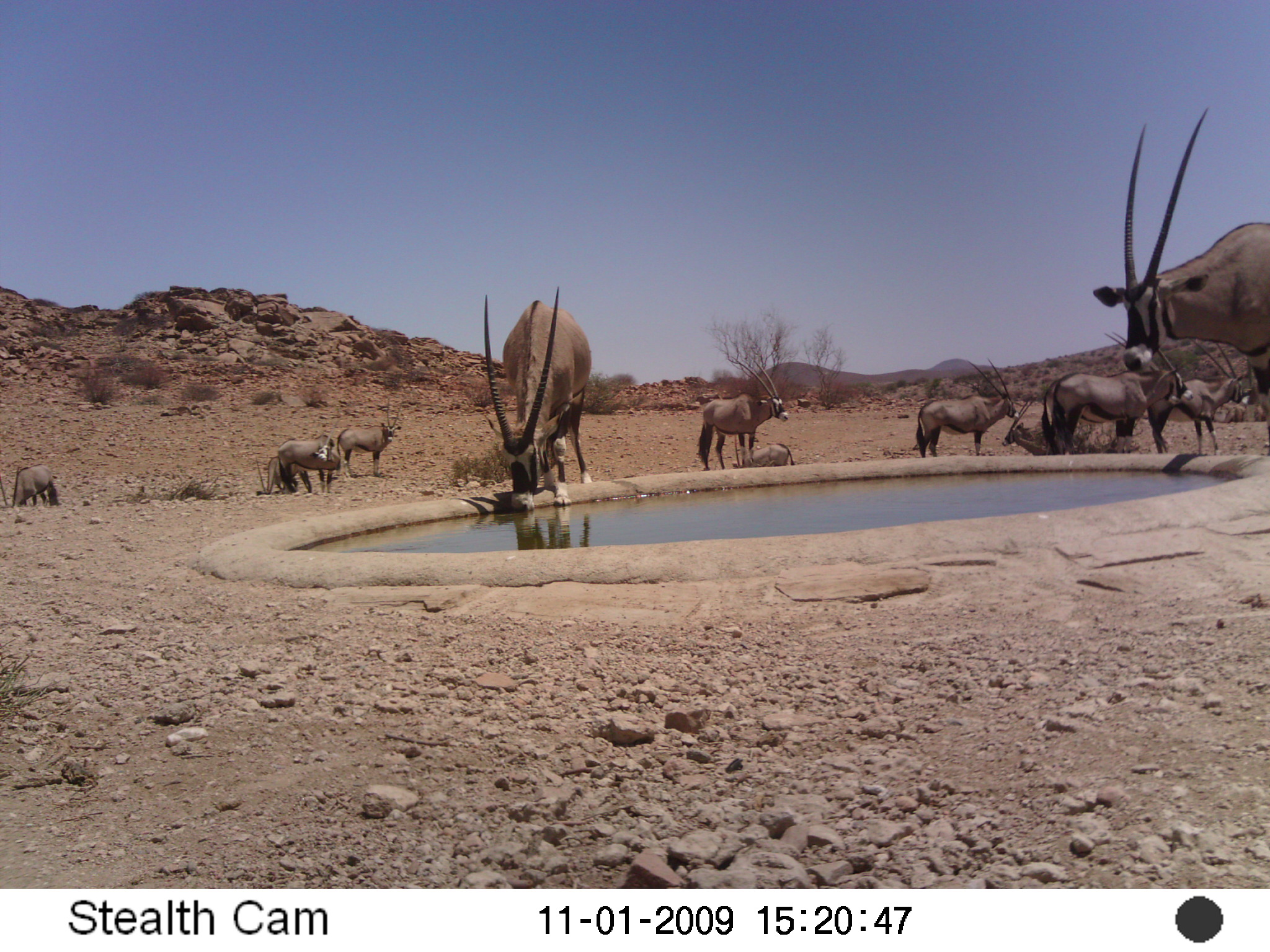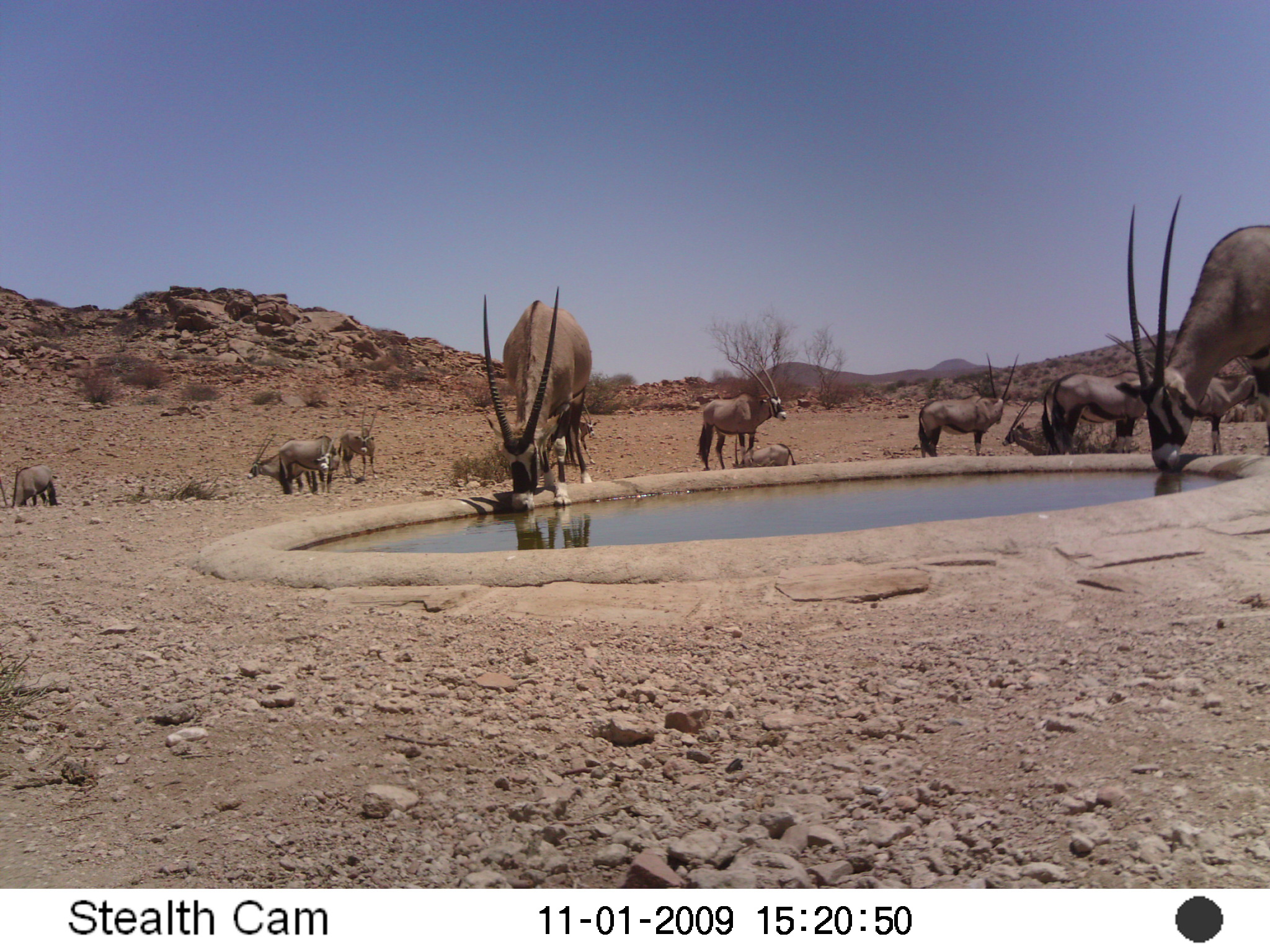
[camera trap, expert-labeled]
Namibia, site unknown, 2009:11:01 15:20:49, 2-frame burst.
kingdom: Animalia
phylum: Chordata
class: Mammalia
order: Artiodactyla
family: Bovidae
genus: Oryx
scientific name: Oryx gazella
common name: gemsbok